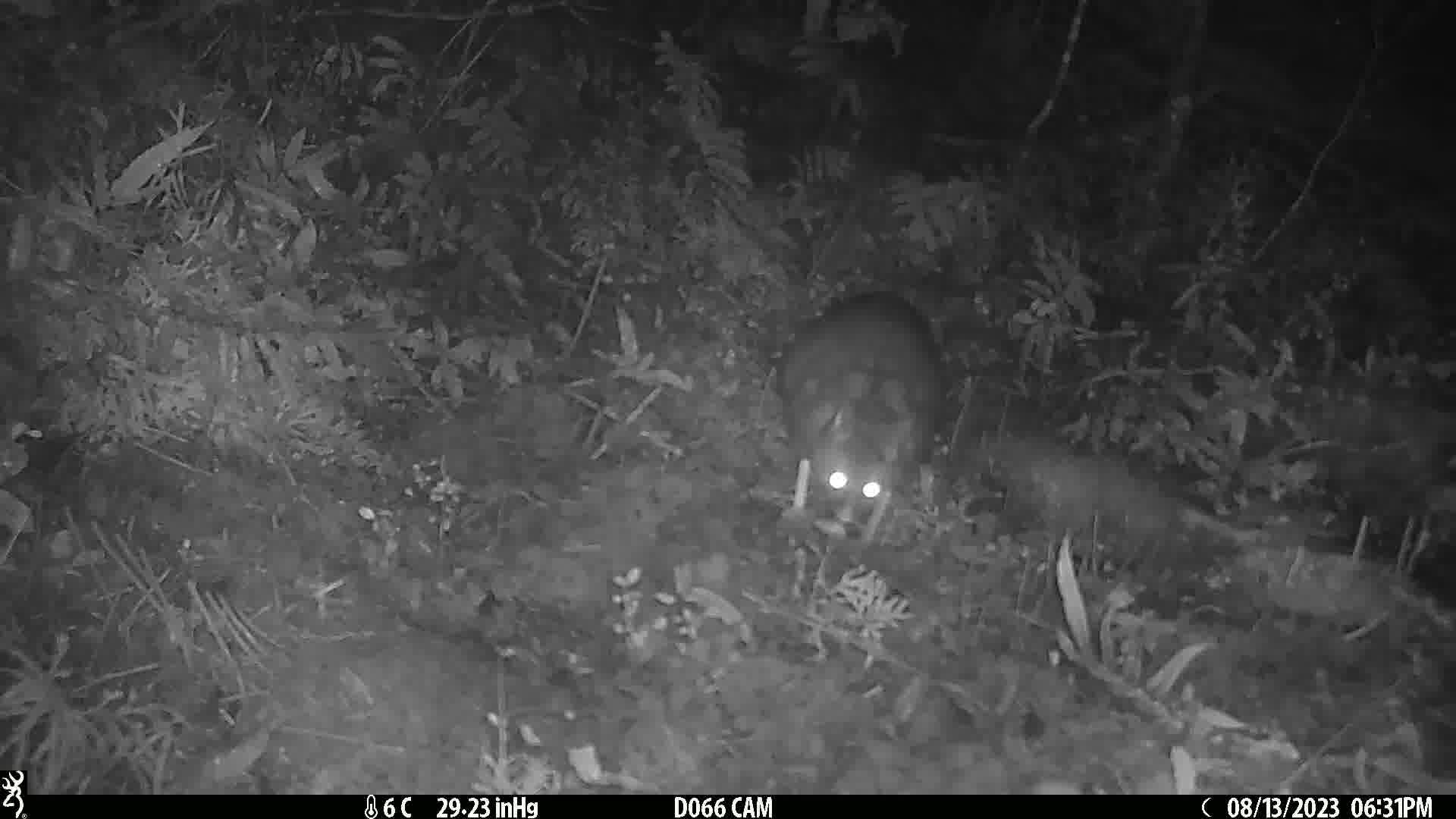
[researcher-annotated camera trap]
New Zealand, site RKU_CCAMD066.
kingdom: Animalia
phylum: Chordata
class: Mammalia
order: Diprotodontia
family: Phalangeridae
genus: Trichosurus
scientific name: Trichosurus vulpecula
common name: common brushtail possum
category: possum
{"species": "possum (common brushtail possum) (Trichosurus vulpecula)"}